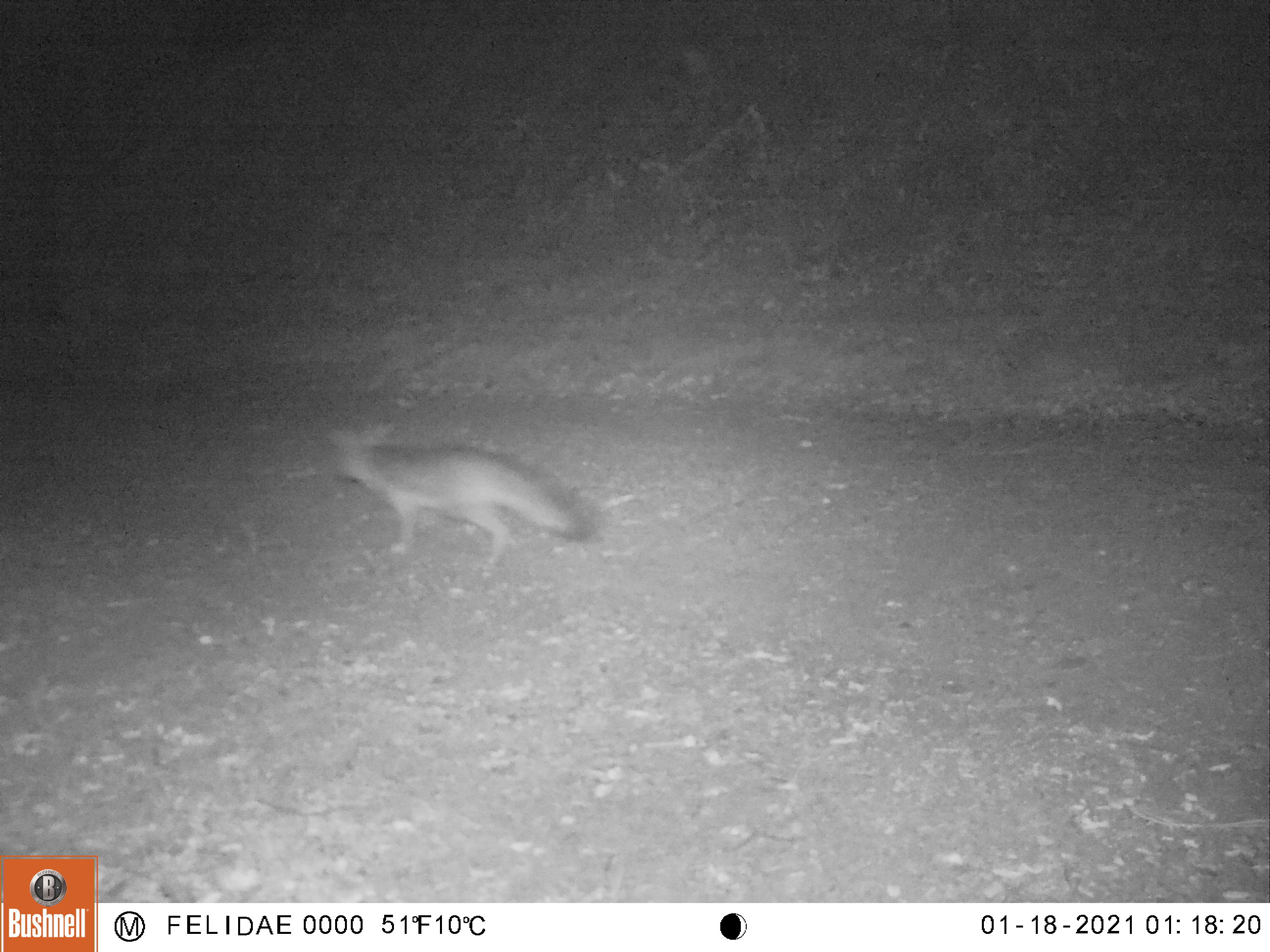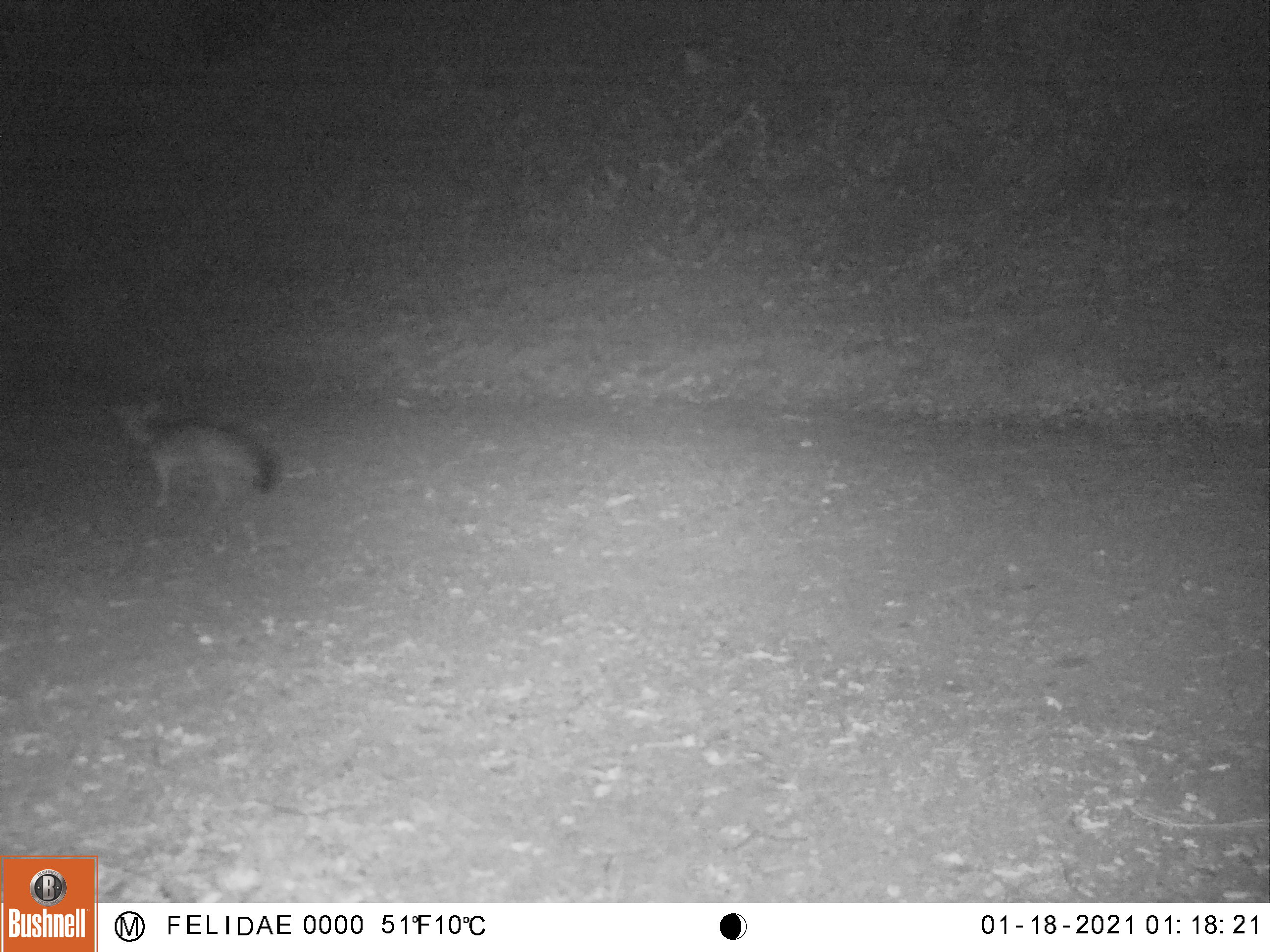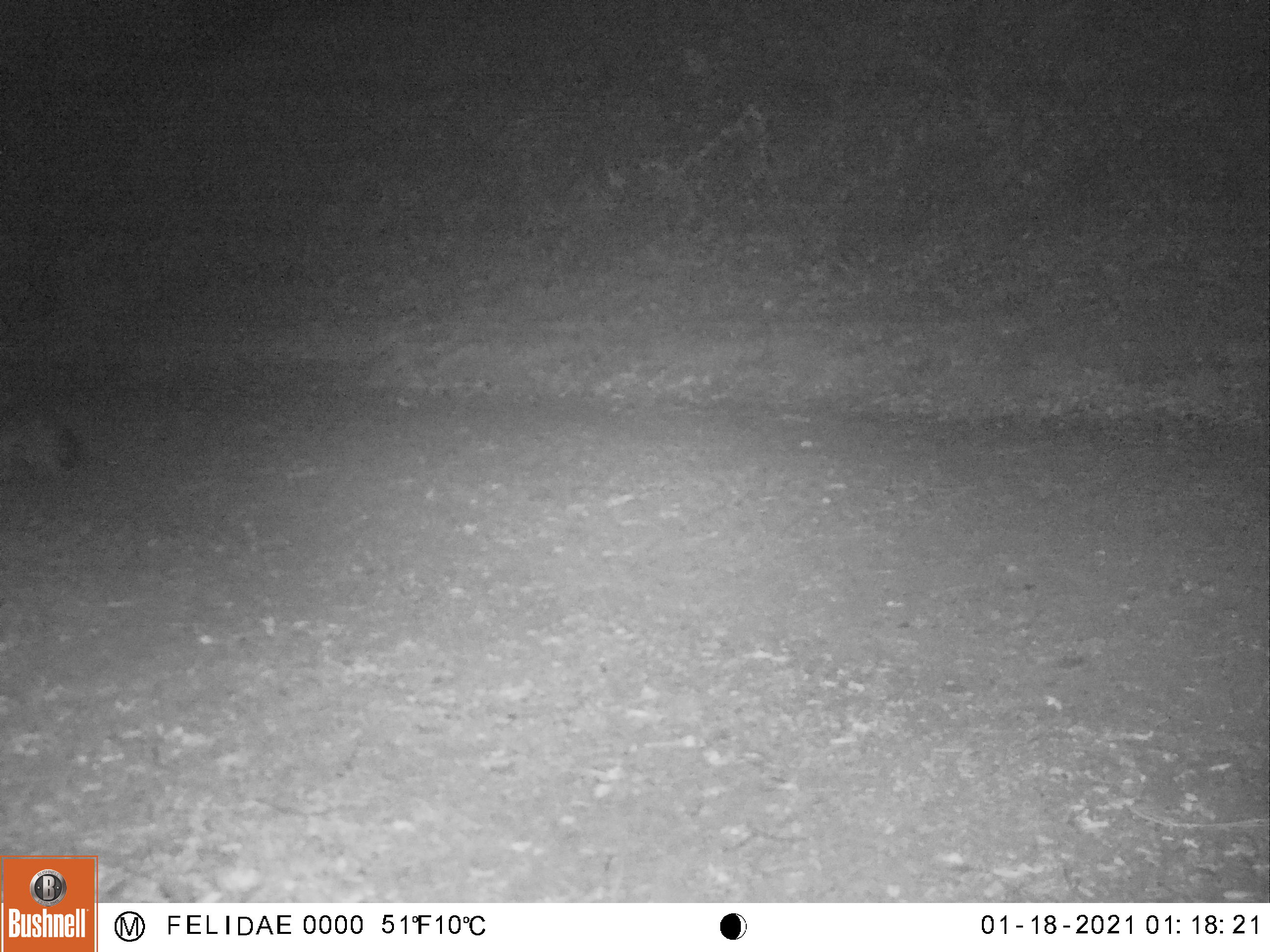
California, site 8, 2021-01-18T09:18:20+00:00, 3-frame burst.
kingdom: Animalia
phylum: Chordata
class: Mammalia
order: Carnivora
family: Canidae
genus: Urocyon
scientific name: Urocyon cinereoargenteus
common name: gray fox